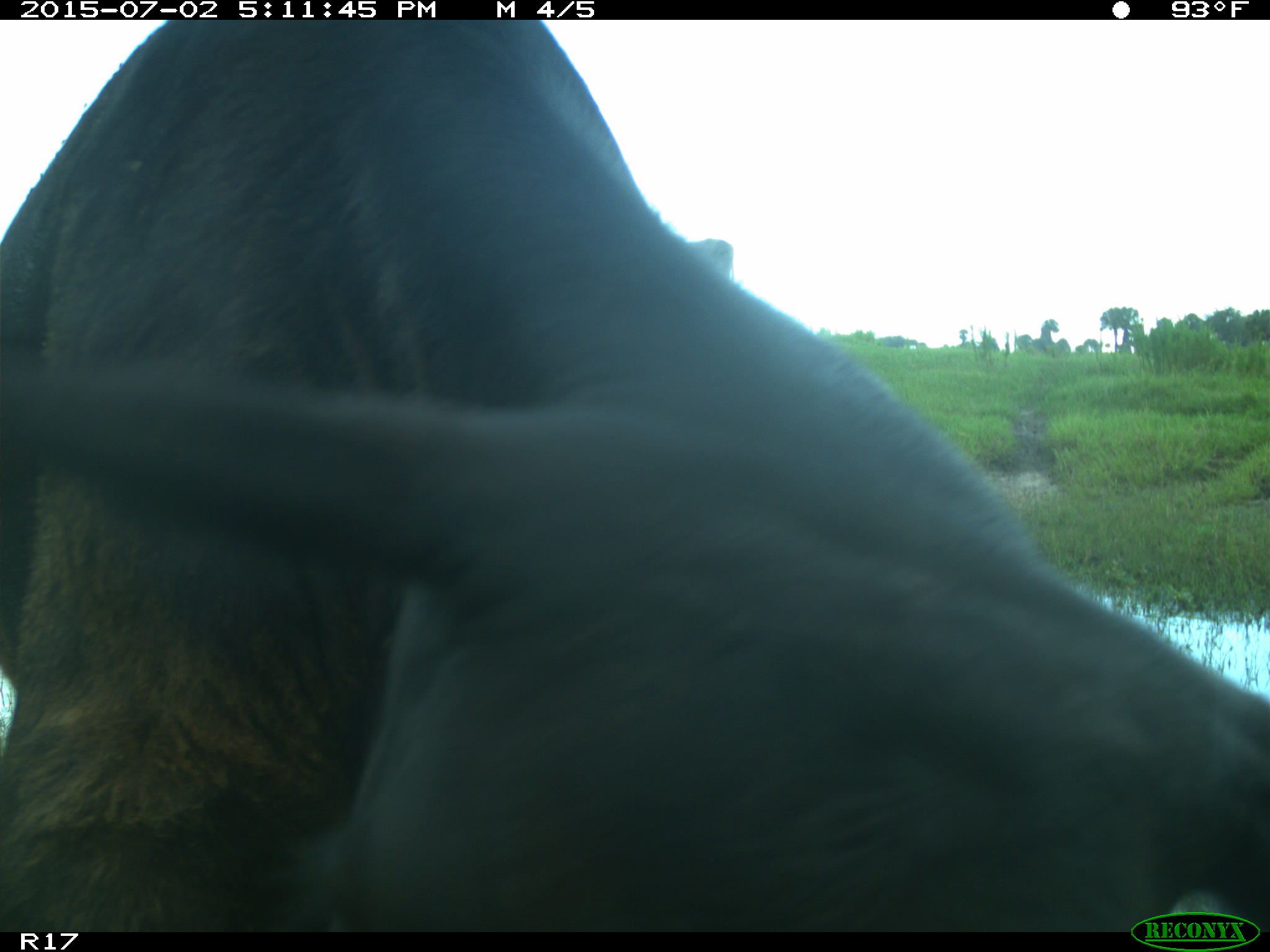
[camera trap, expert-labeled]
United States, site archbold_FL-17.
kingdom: Animalia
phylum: Chordata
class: Mammalia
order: Artiodactyla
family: Bovidae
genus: Bos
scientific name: Bos taurus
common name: domestic cow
Bos taurus (domestic cow).